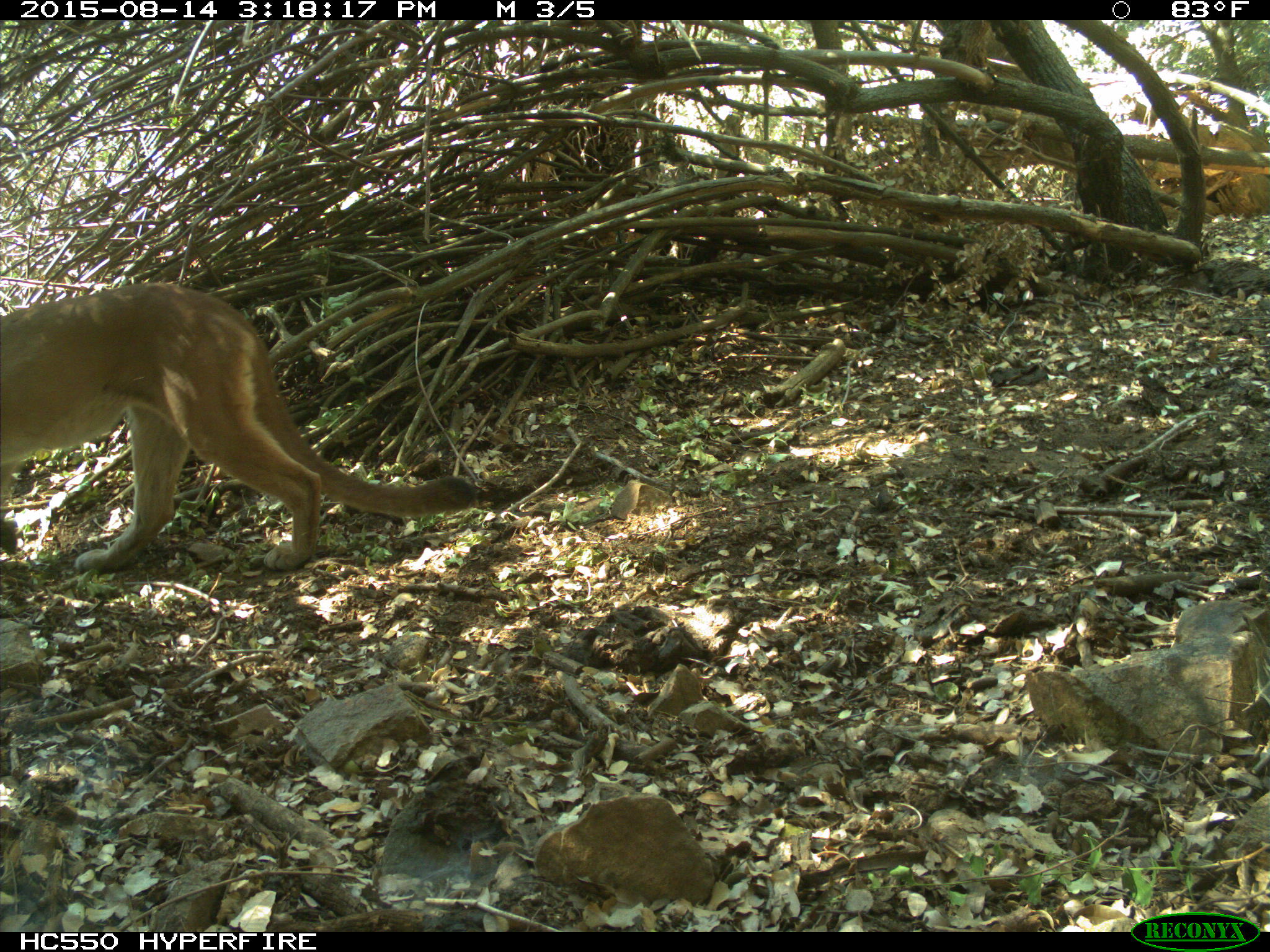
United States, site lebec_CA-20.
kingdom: Animalia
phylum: Chordata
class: Mammalia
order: Carnivora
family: Felidae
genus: Puma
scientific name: Puma concolor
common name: mountain lion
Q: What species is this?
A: Puma concolor (mountain lion).